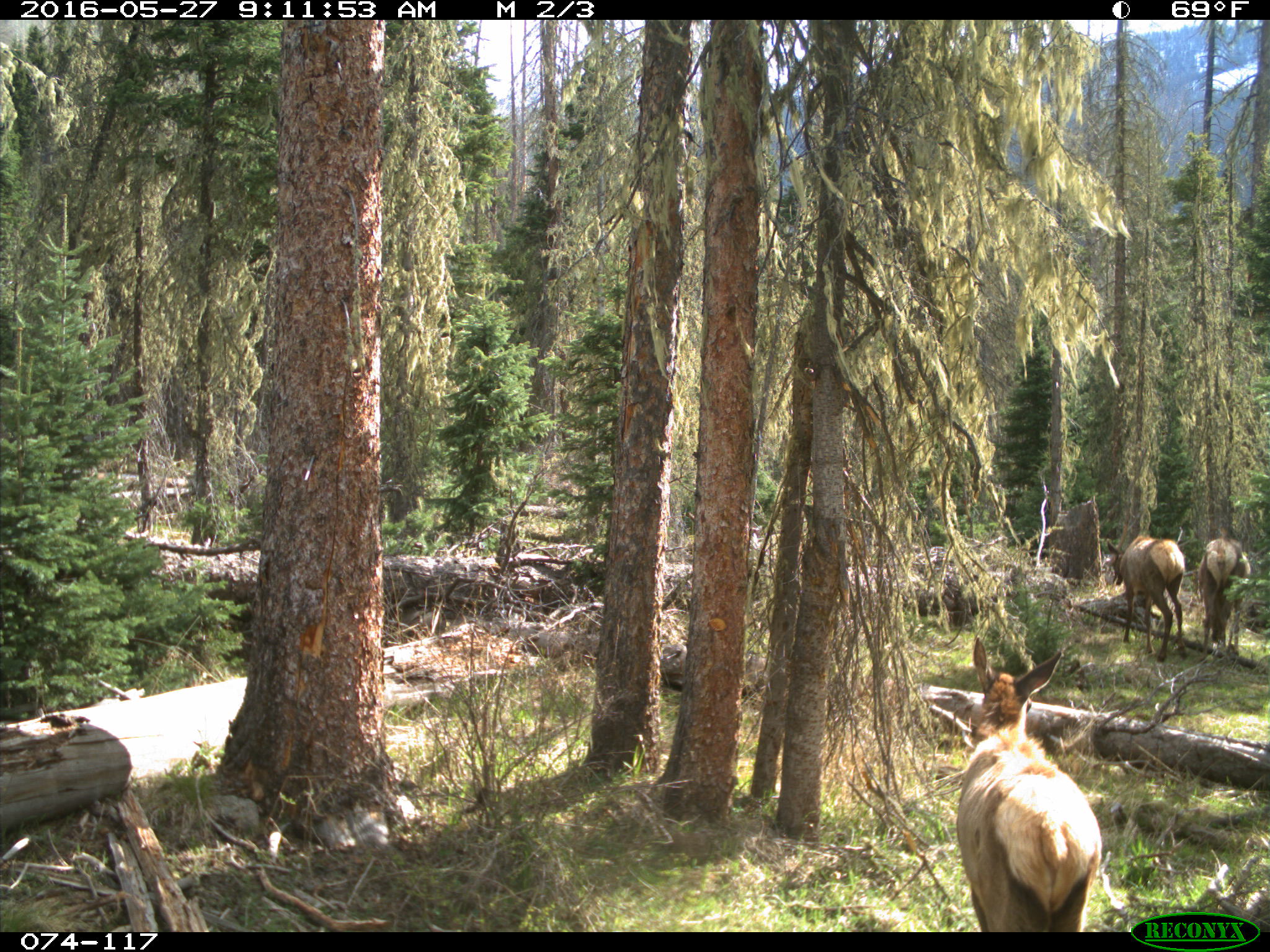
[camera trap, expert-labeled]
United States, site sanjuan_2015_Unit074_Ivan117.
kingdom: Animalia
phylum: Chordata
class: Mammalia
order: Artiodactyla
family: Cervidae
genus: Cervus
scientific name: Cervus elaphus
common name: red deer